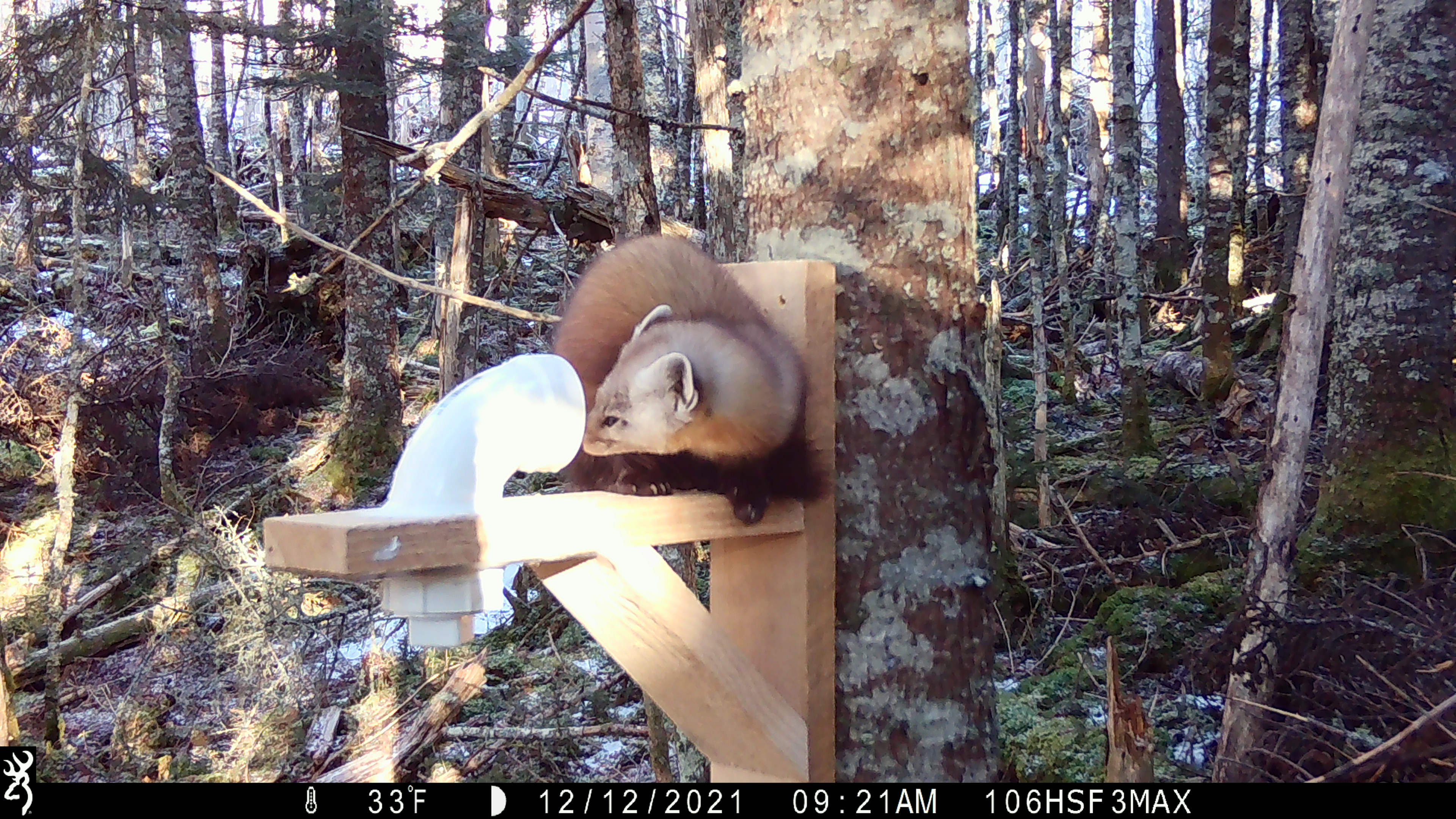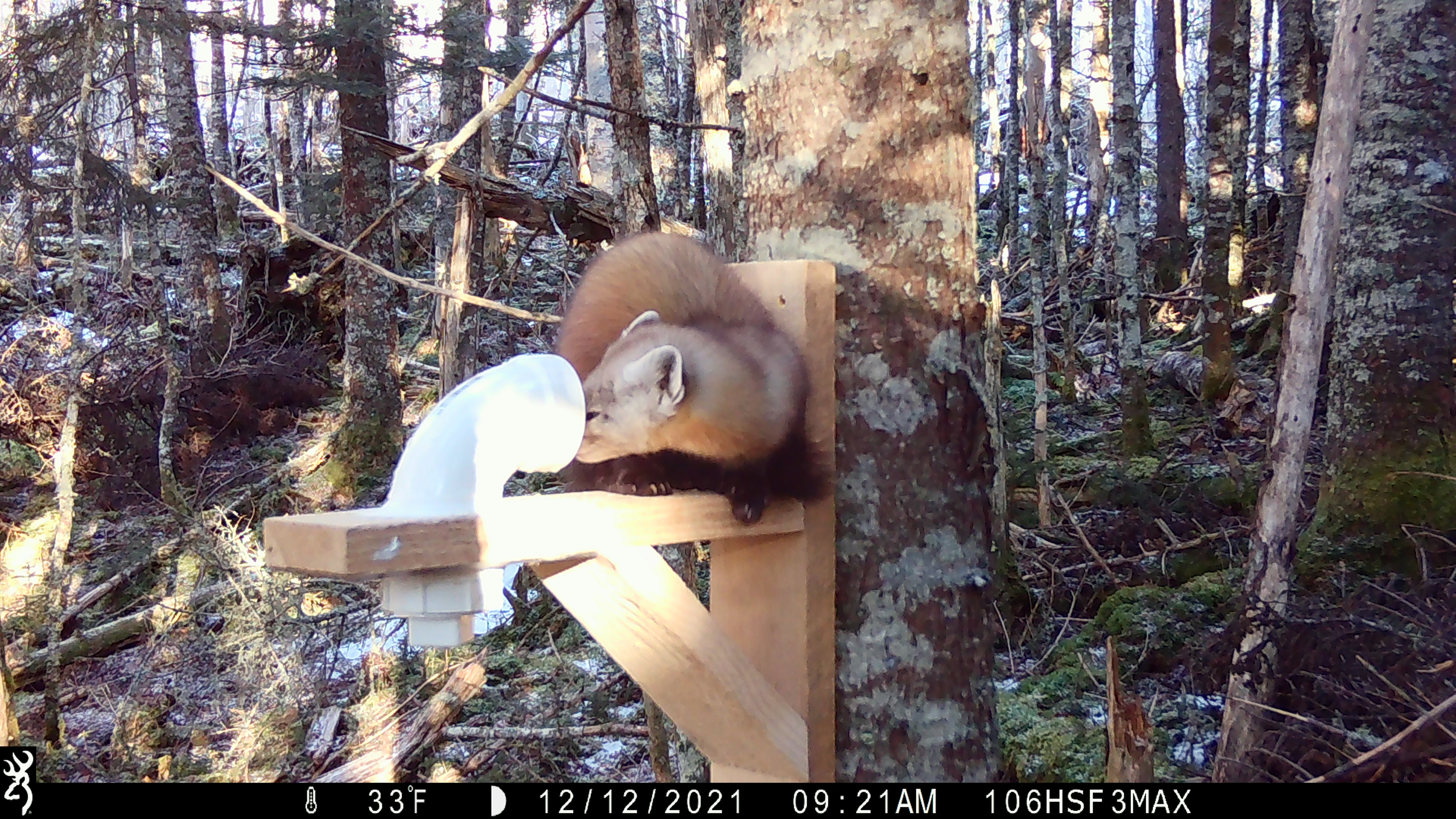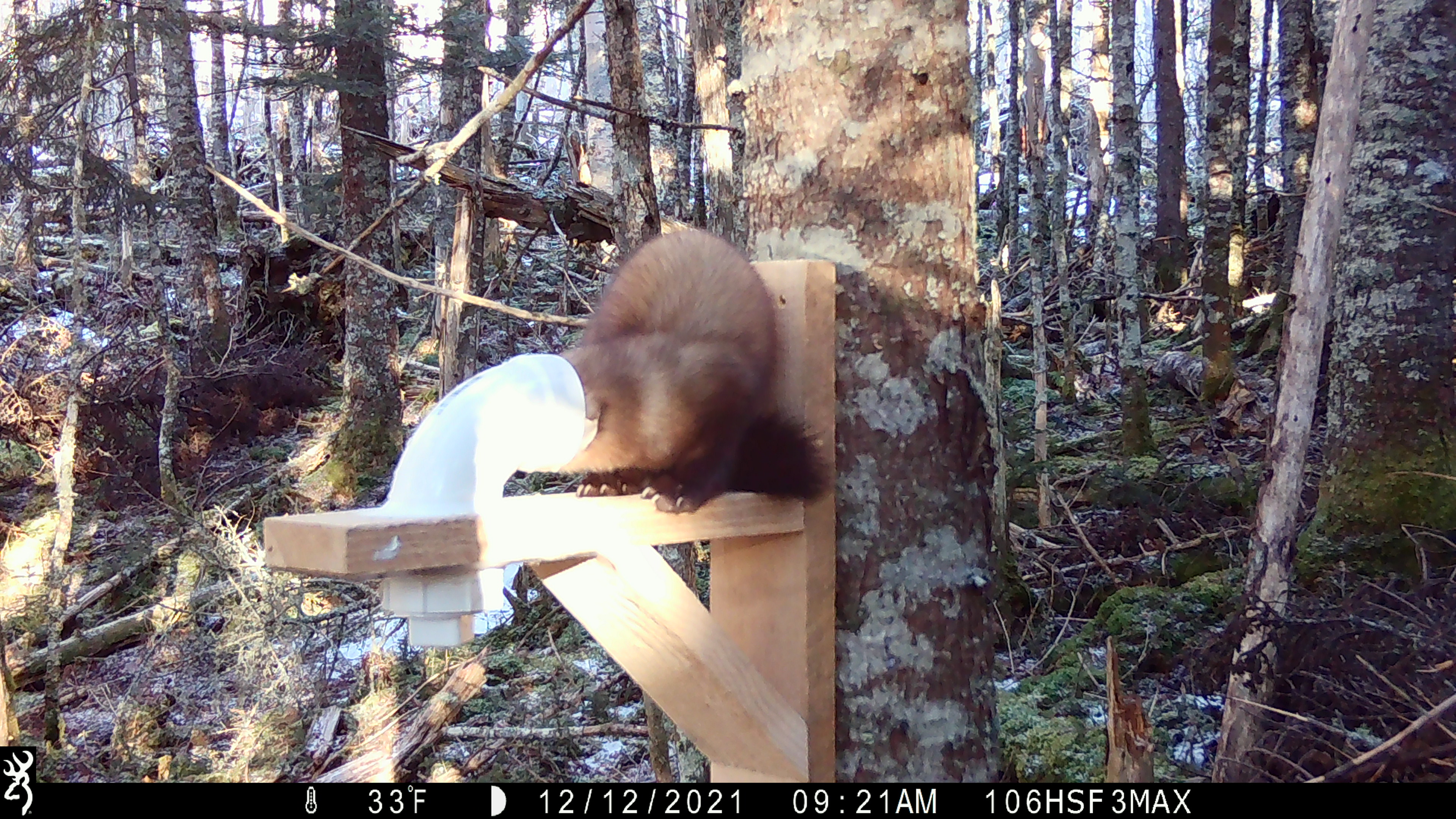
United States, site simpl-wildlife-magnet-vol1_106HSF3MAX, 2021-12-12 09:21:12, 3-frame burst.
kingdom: Animalia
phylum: Chordata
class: Mammalia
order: Carnivora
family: Mustelidae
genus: Martes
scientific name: Martes americana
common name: american marten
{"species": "american marten (Martes americana)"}